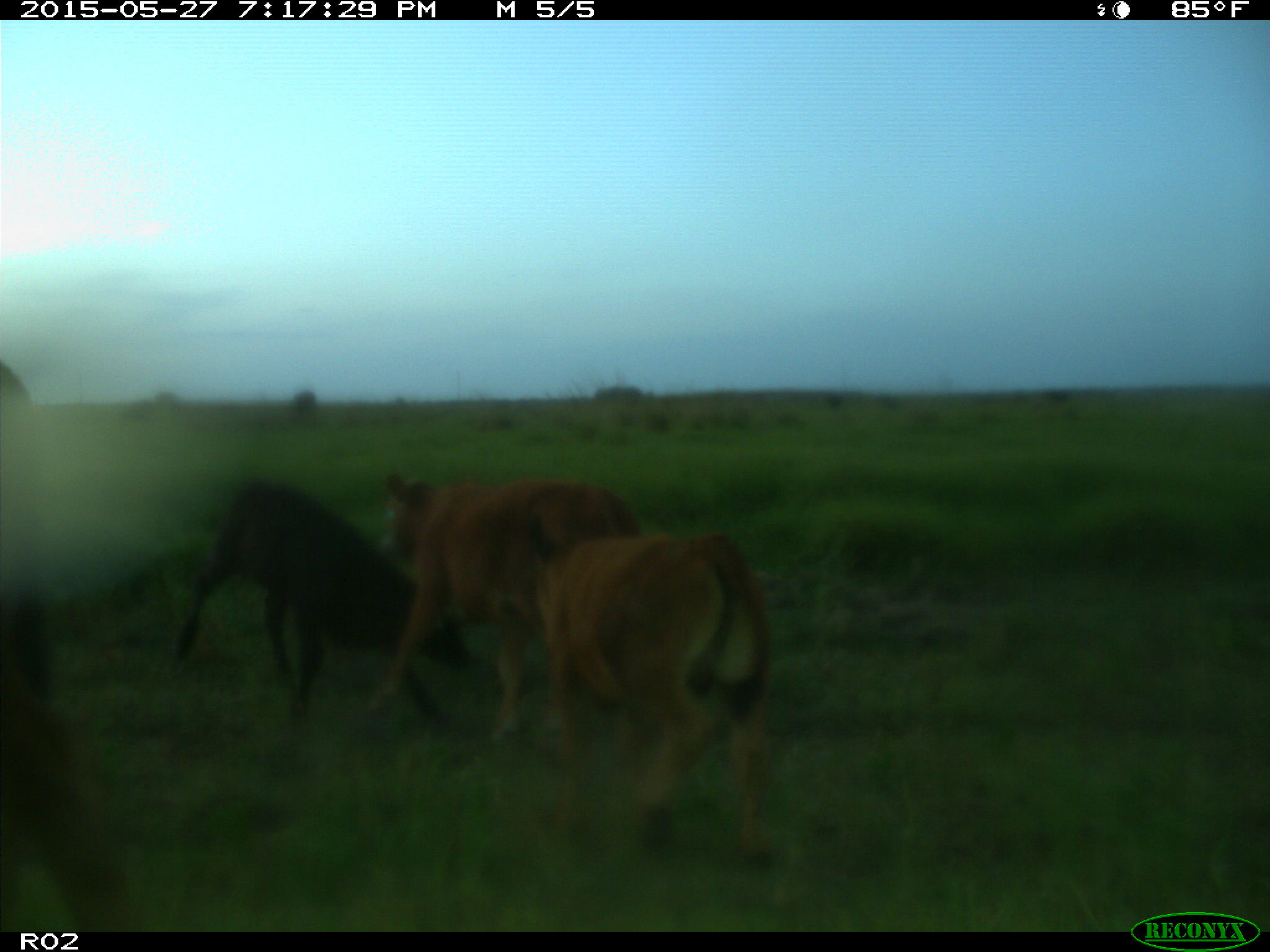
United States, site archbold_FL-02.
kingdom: Animalia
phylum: Chordata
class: Mammalia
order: Artiodactyla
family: Bovidae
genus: Bos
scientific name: Bos taurus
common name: domestic cow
Bos taurus (domestic cow).